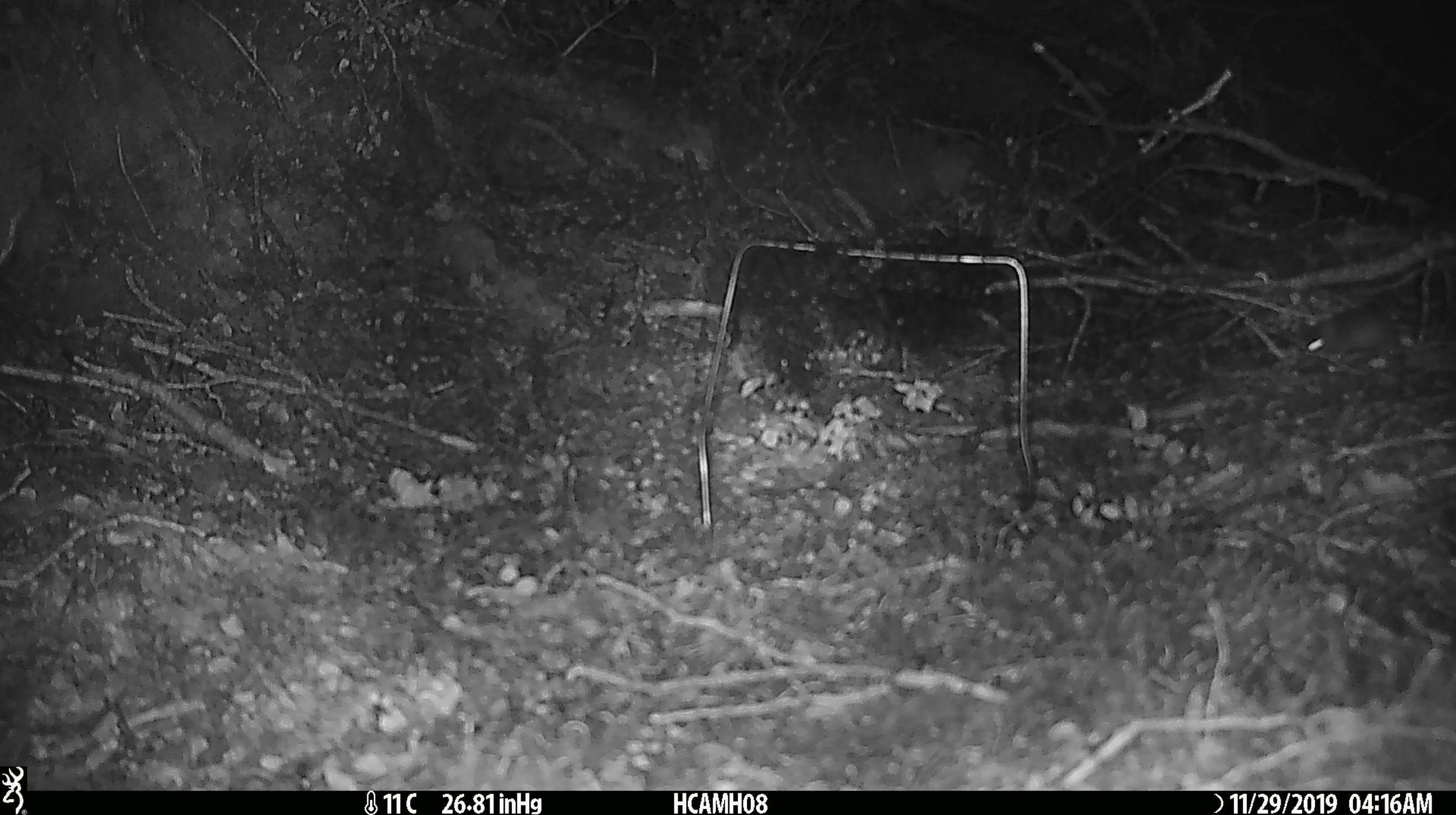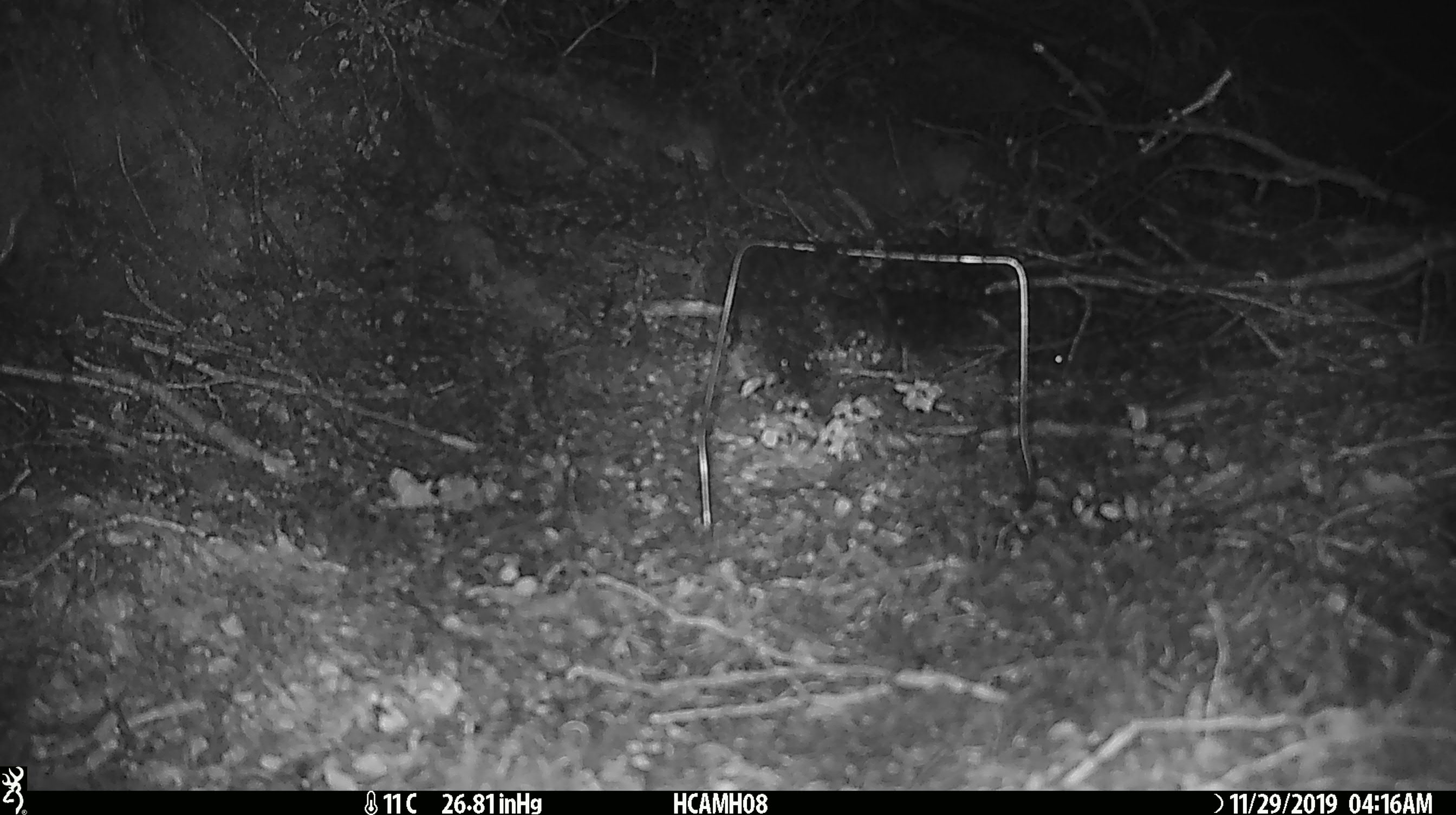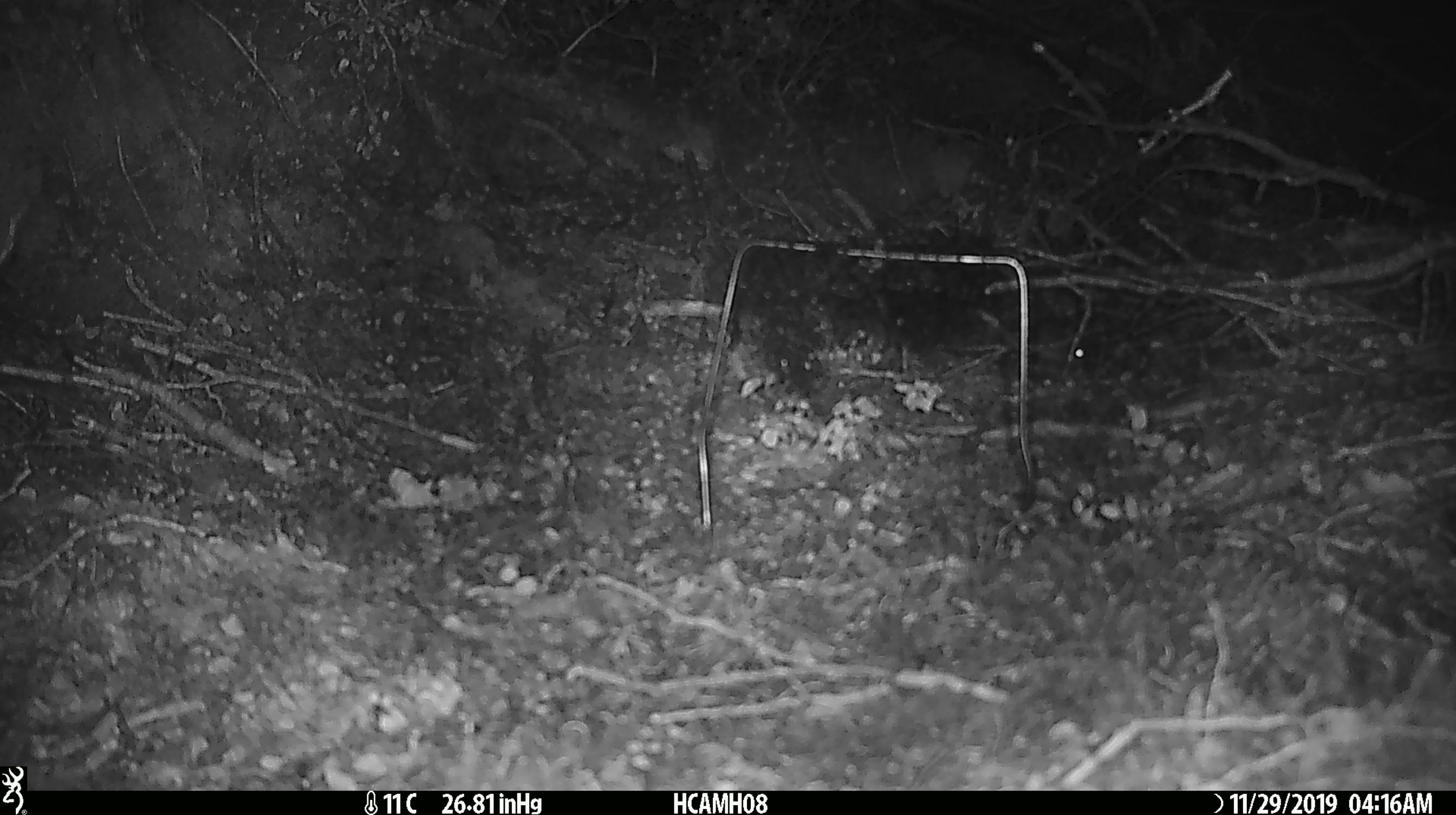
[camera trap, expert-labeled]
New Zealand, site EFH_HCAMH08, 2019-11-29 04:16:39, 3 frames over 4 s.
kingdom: Animalia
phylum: Chordata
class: Mammalia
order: Rodentia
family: Muridae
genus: Mus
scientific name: Mus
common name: mouse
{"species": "mouse (Mus)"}